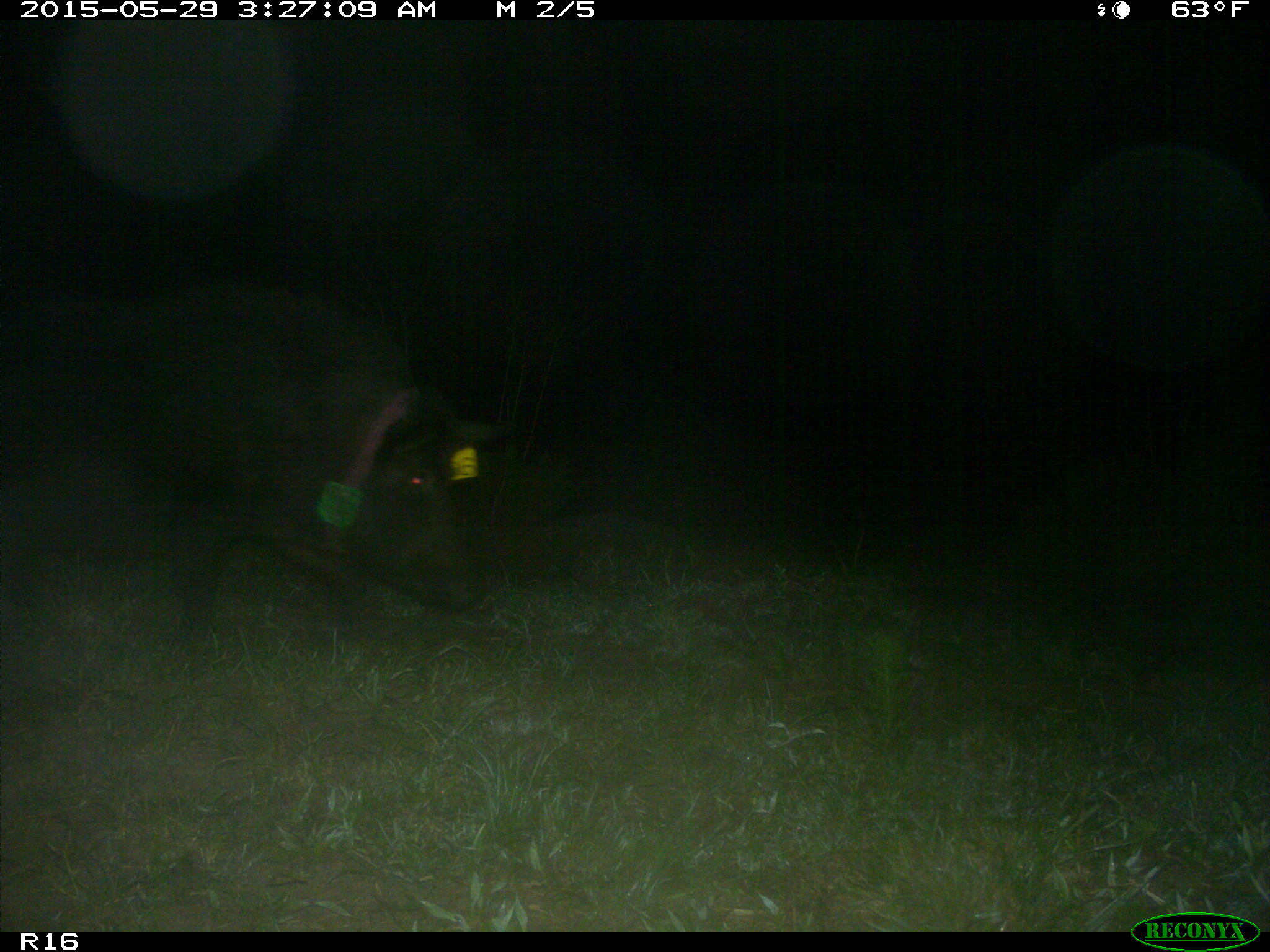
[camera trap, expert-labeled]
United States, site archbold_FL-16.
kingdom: Animalia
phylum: Chordata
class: Mammalia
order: Artiodactyla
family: Suidae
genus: Sus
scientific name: Sus scrofa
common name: wild boar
Sus scrofa (wild boar).